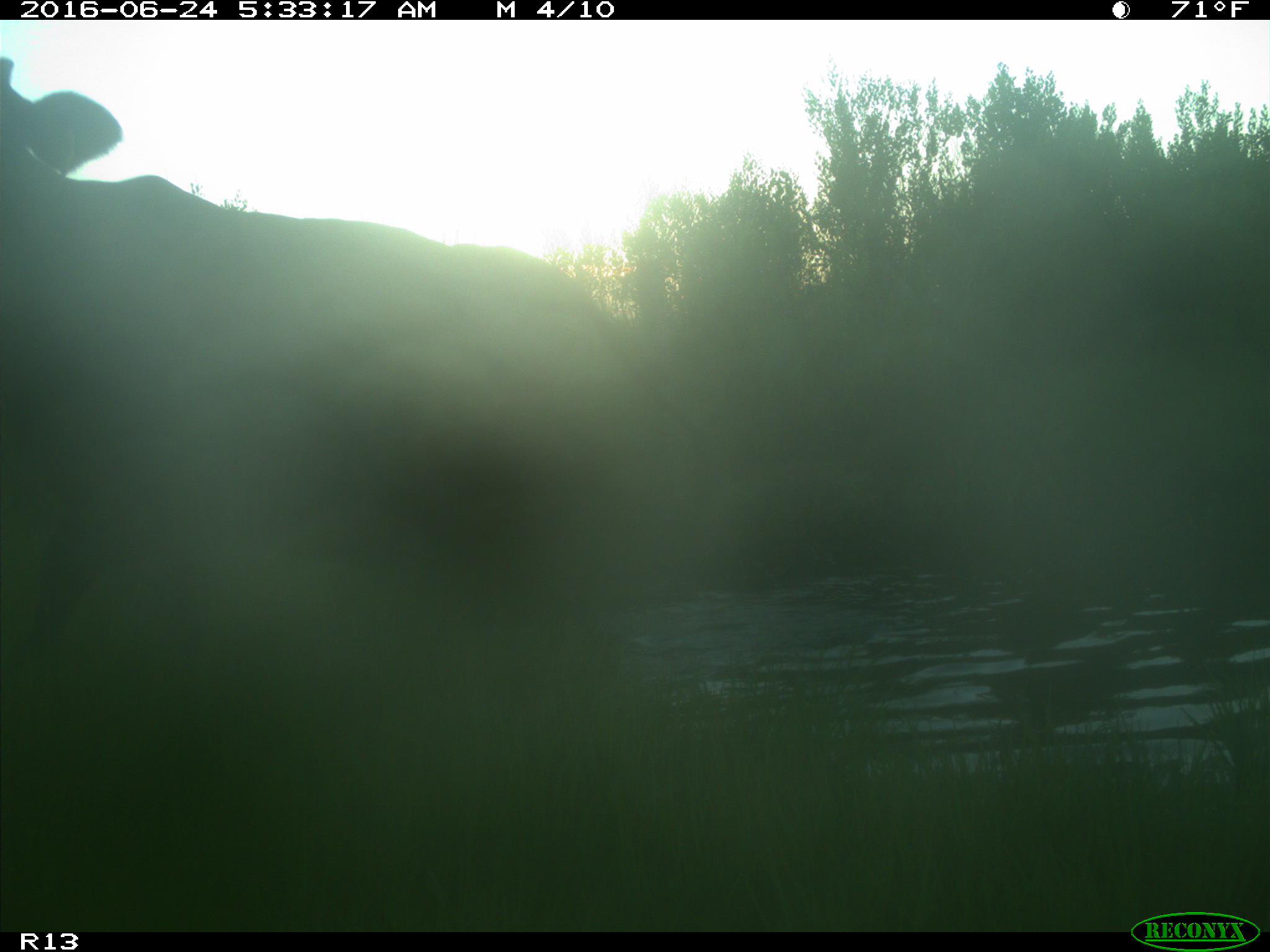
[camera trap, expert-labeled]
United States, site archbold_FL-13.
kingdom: Animalia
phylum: Chordata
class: Mammalia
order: Artiodactyla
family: Bovidae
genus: Bos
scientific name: Bos taurus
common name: domestic cow